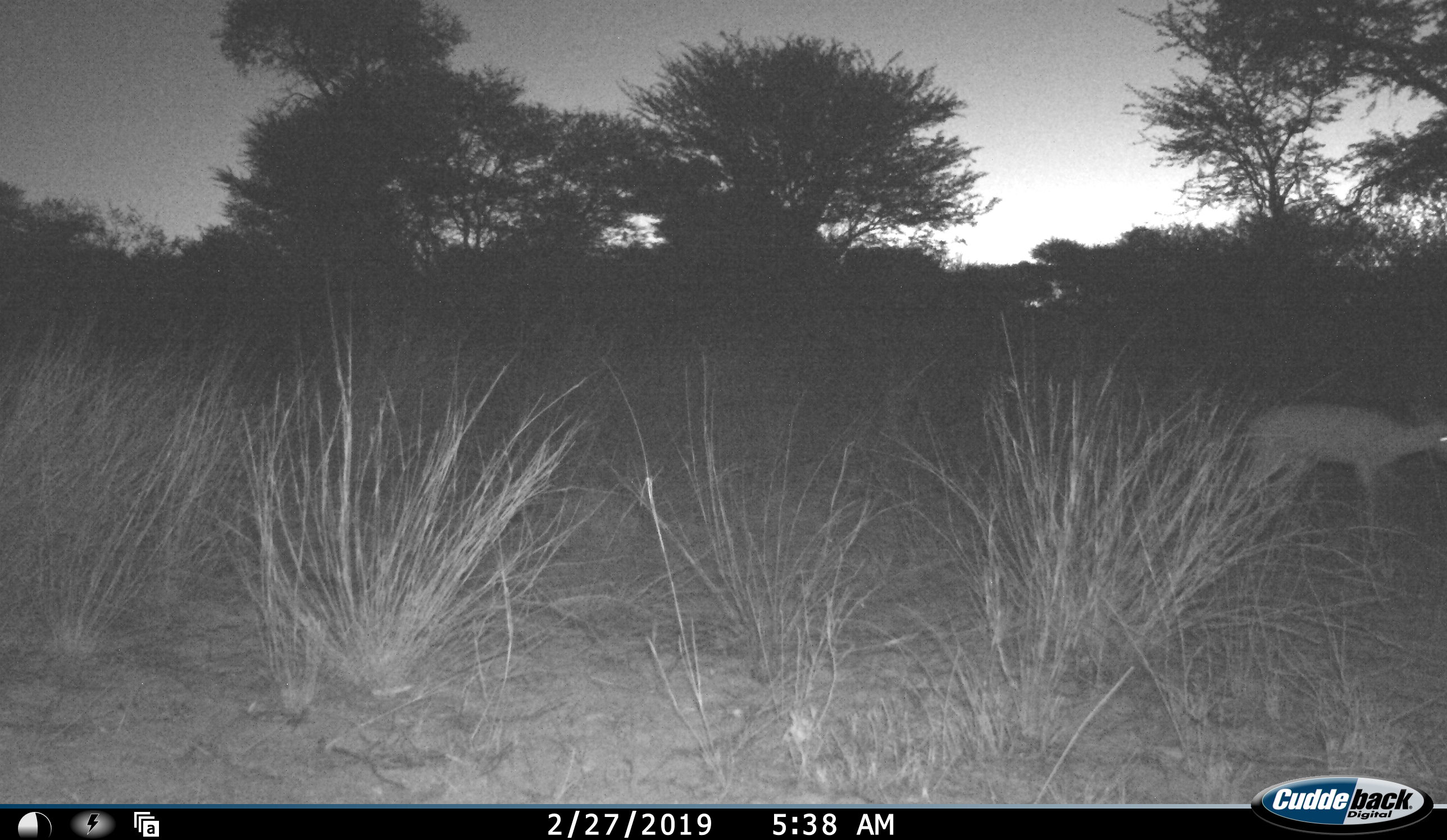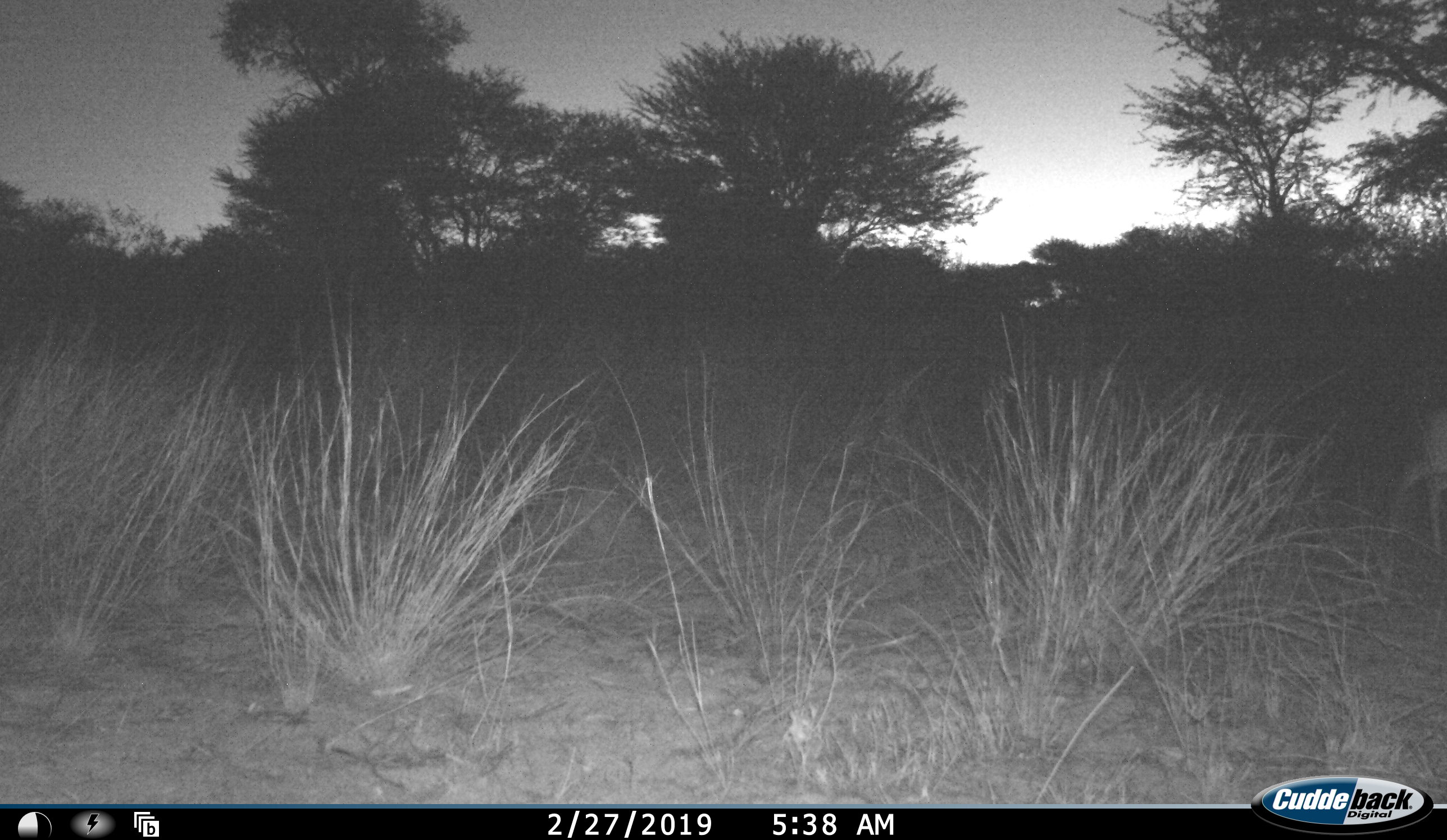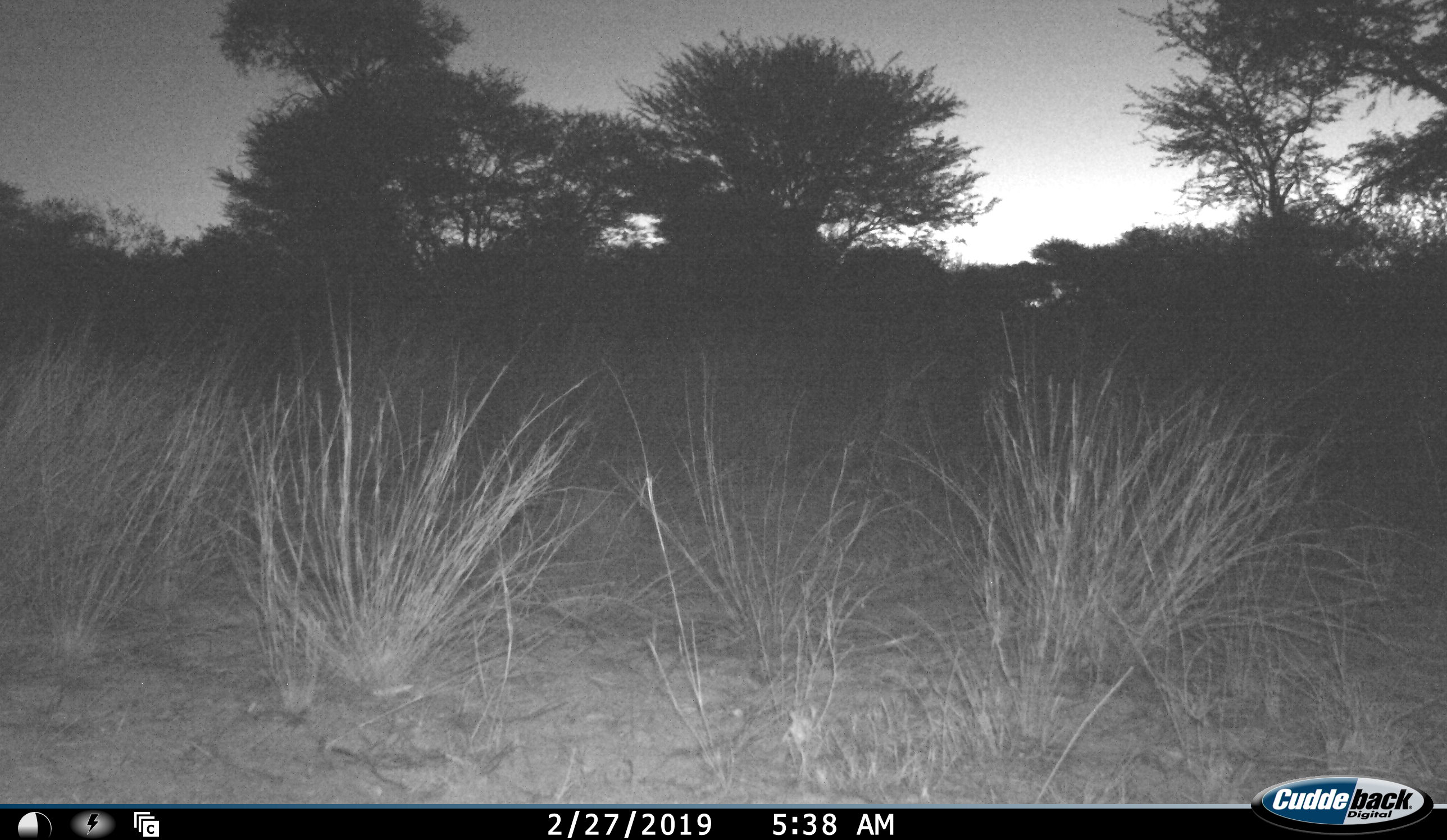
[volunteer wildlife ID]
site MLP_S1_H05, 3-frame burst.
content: unidentified animal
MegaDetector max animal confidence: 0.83